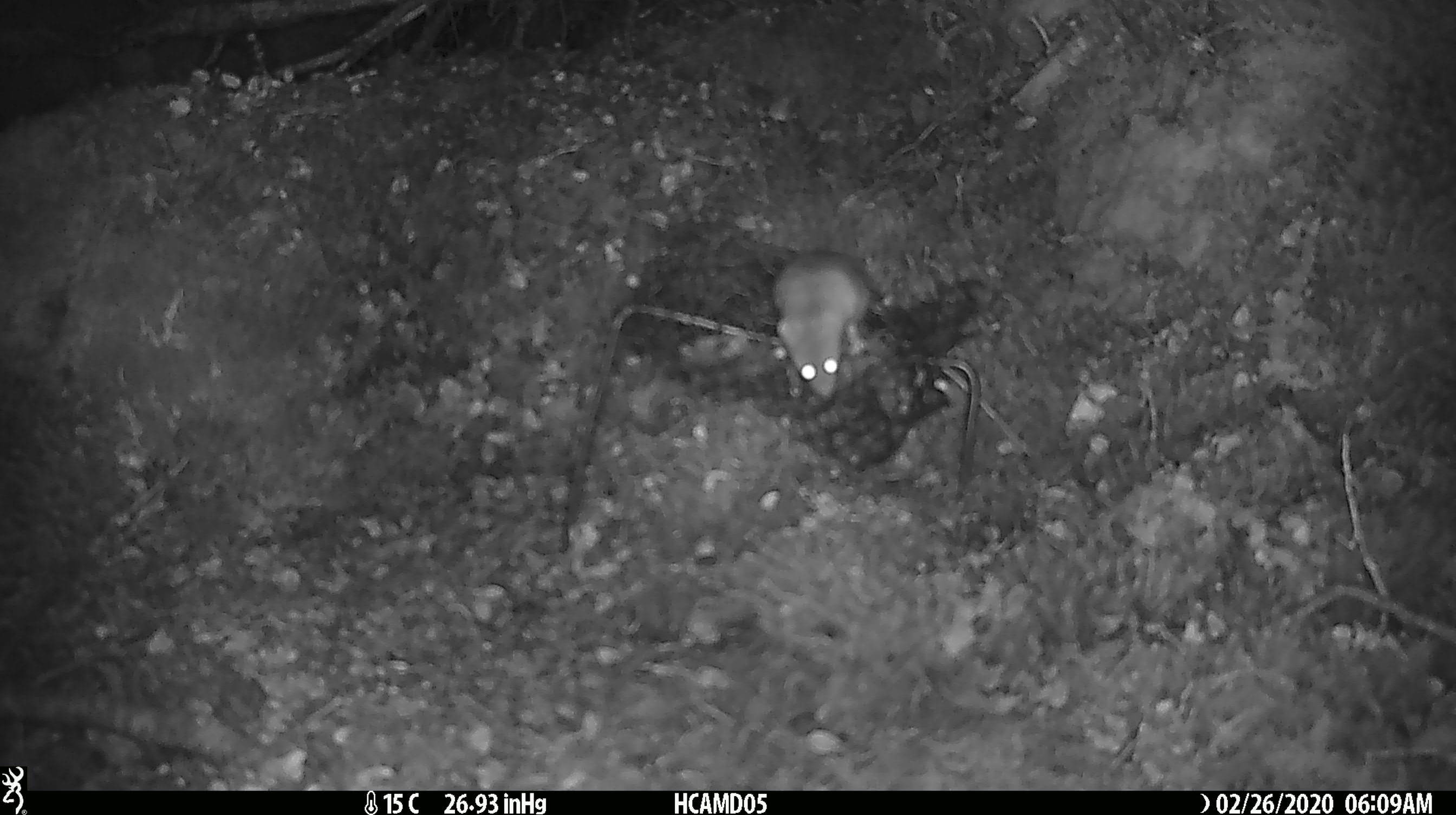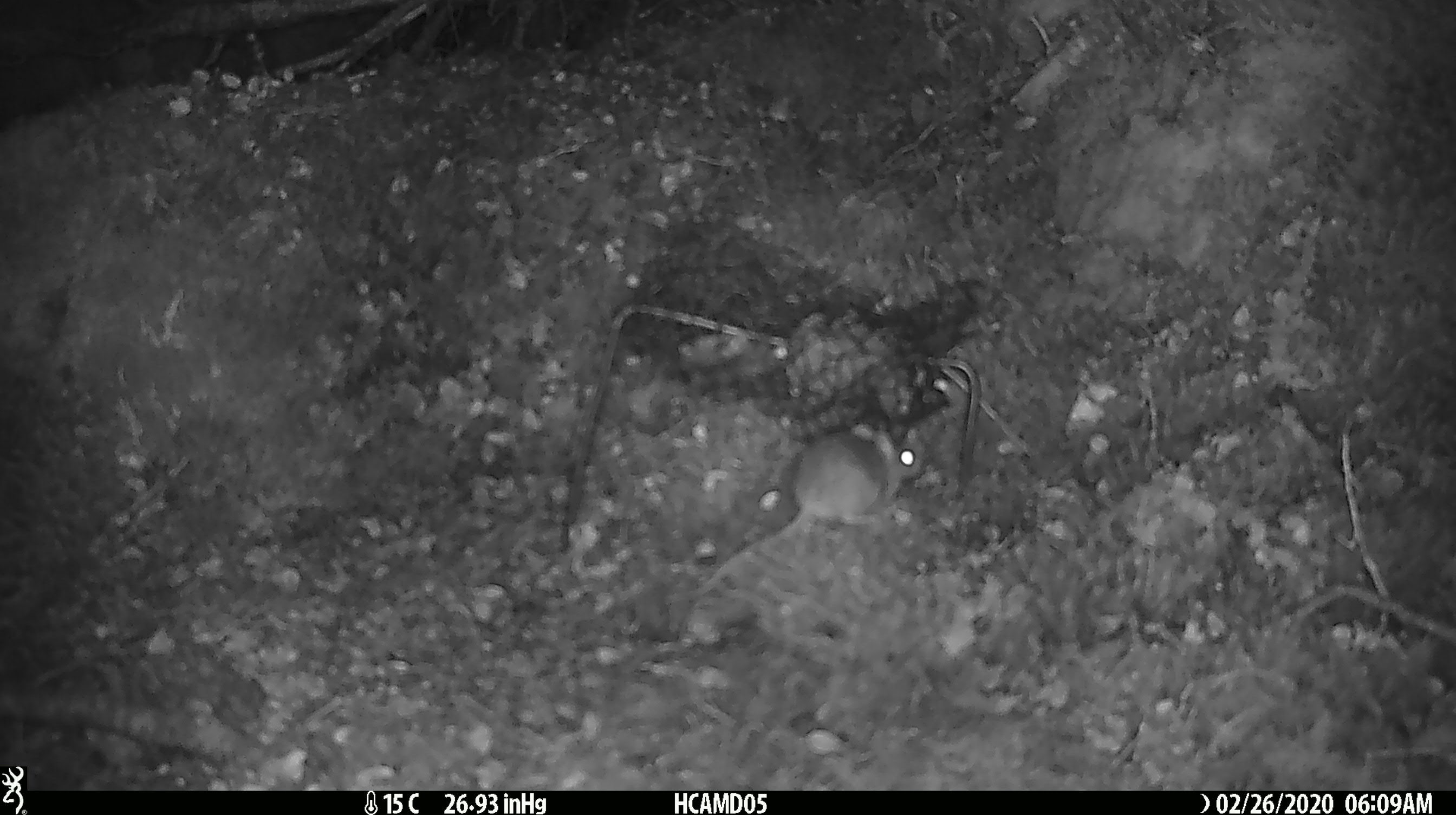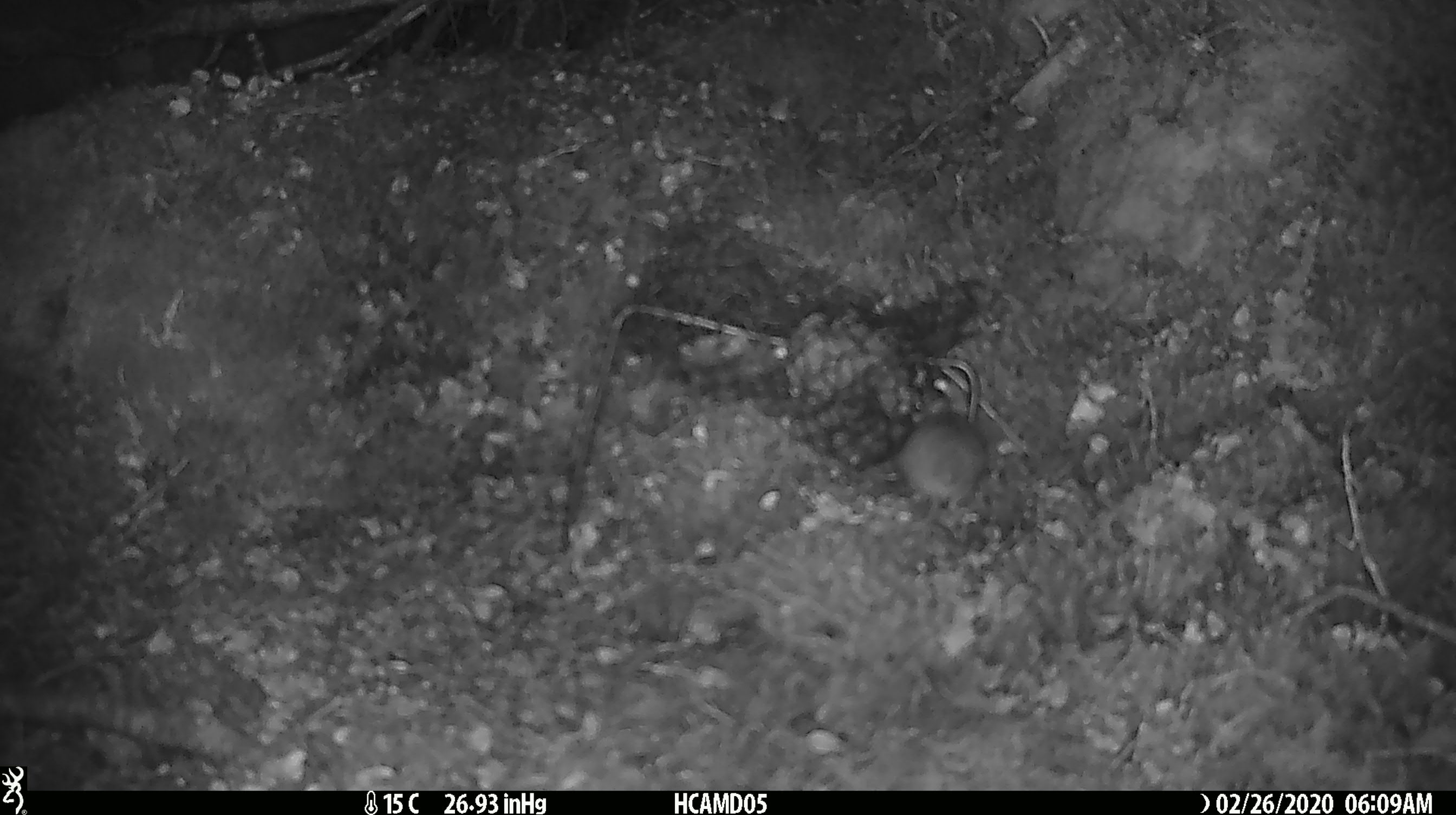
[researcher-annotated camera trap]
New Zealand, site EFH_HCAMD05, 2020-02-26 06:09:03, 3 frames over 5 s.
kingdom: Animalia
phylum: Chordata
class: Mammalia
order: Rodentia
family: Muridae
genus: Mus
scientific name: Mus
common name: mouse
Mouse (Mus).